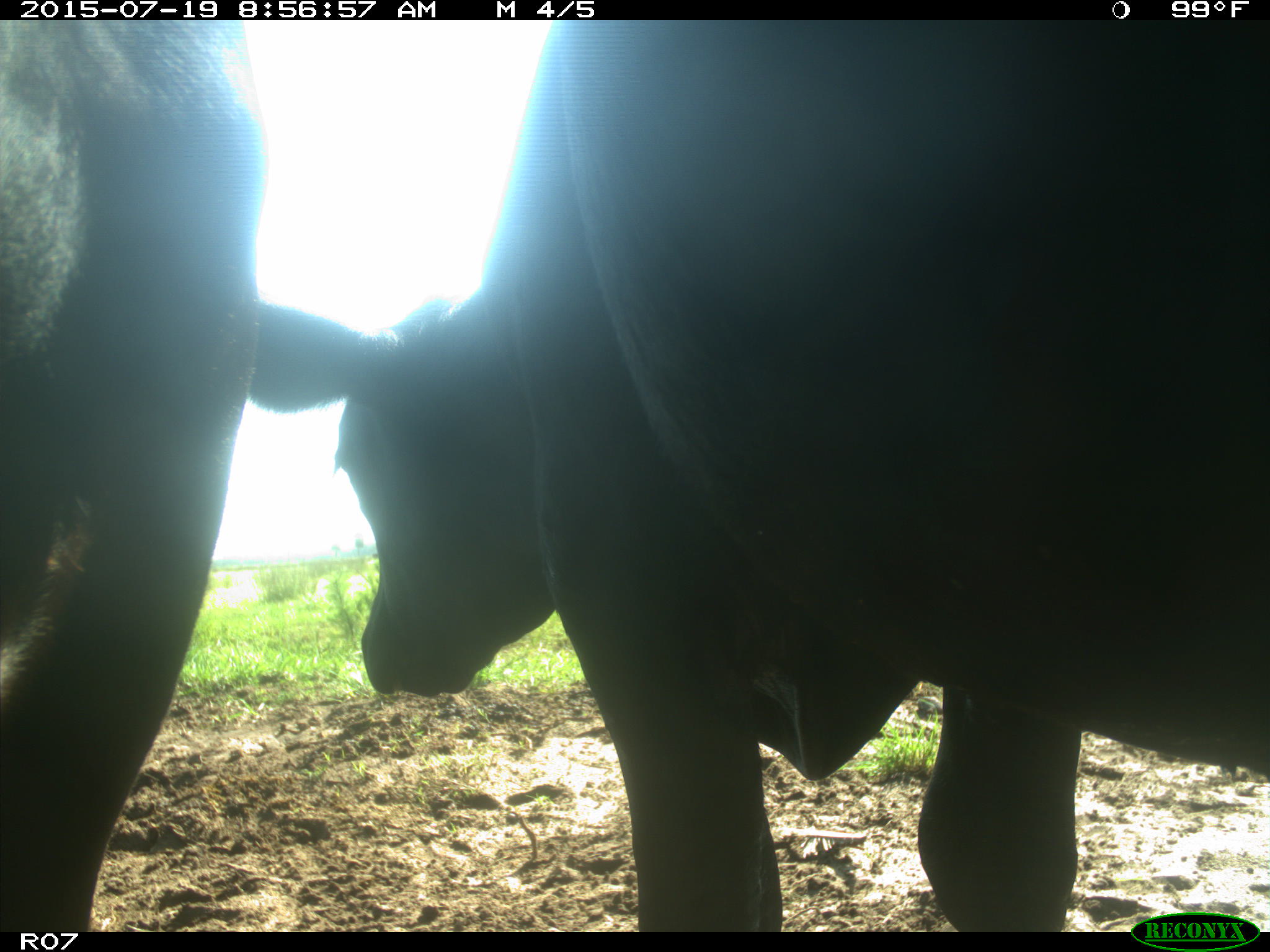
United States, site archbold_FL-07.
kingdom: Animalia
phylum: Chordata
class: Mammalia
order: Artiodactyla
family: Bovidae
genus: Bos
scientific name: Bos taurus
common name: domestic cow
Bos taurus (domestic cow).